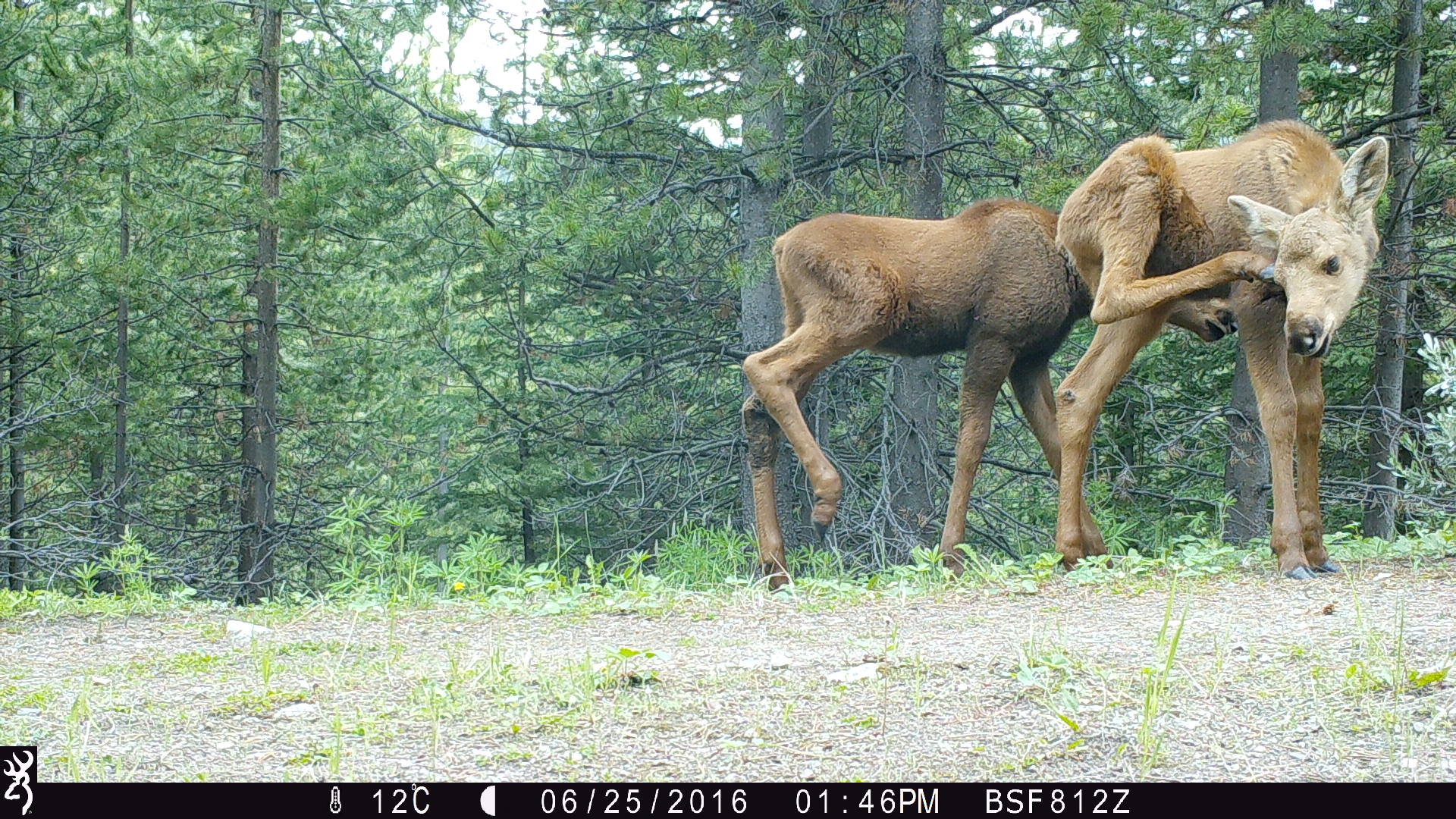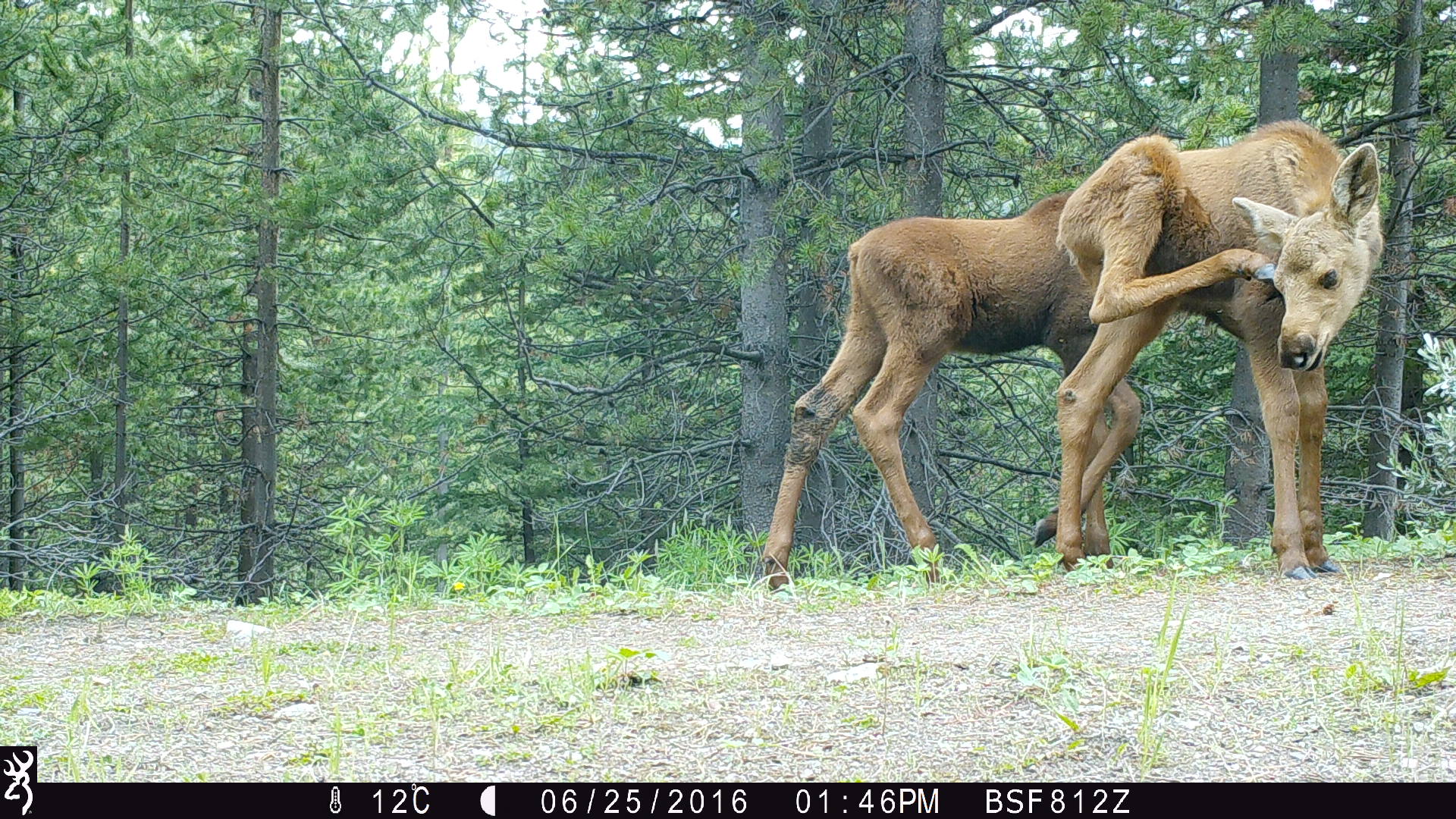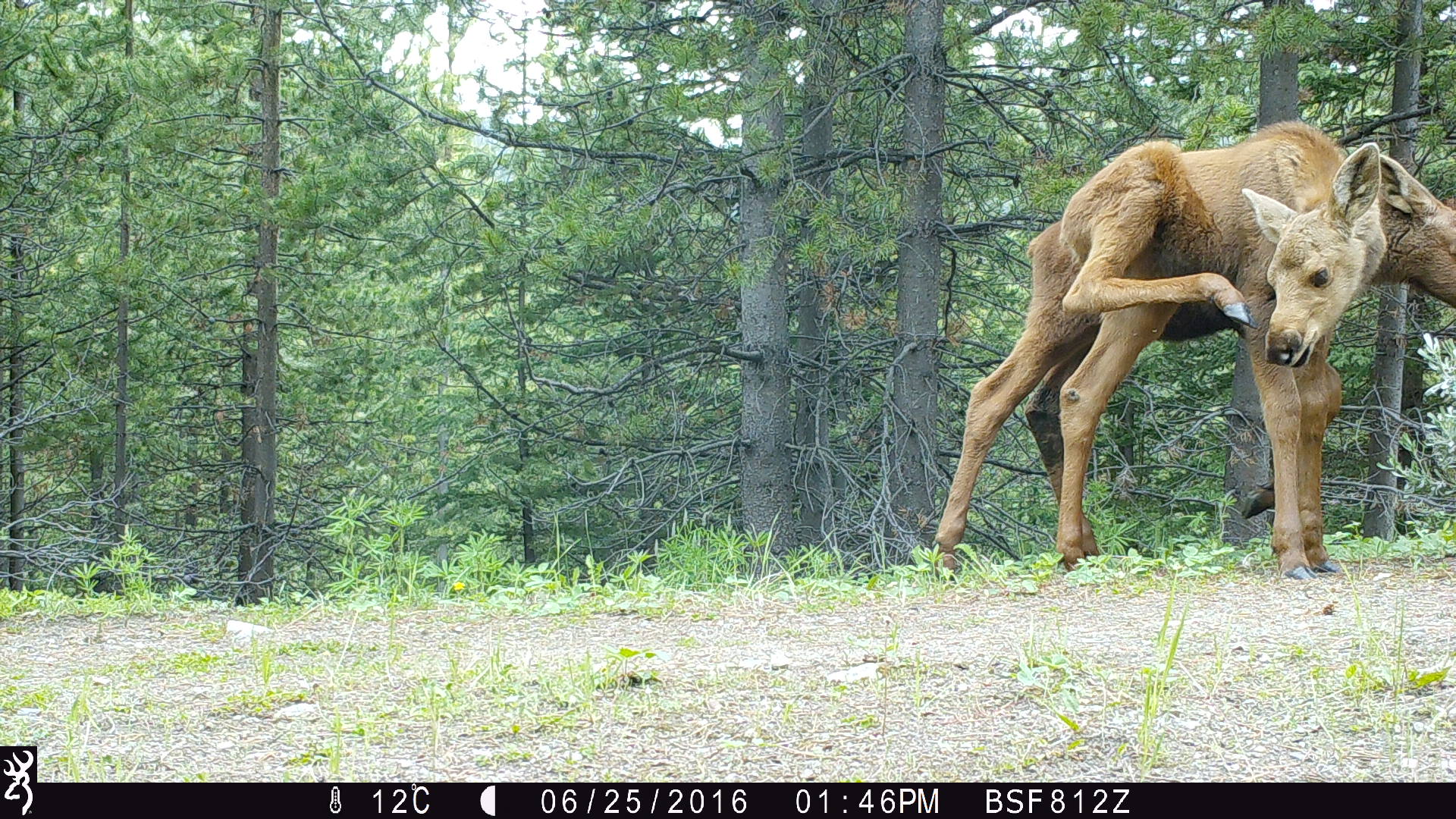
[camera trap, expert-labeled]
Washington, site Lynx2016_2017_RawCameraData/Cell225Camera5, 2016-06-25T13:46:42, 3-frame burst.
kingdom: Animalia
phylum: Chordata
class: Mammalia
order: Artiodactyla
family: Cervidae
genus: Alces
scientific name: Alces alces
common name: moose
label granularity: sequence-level